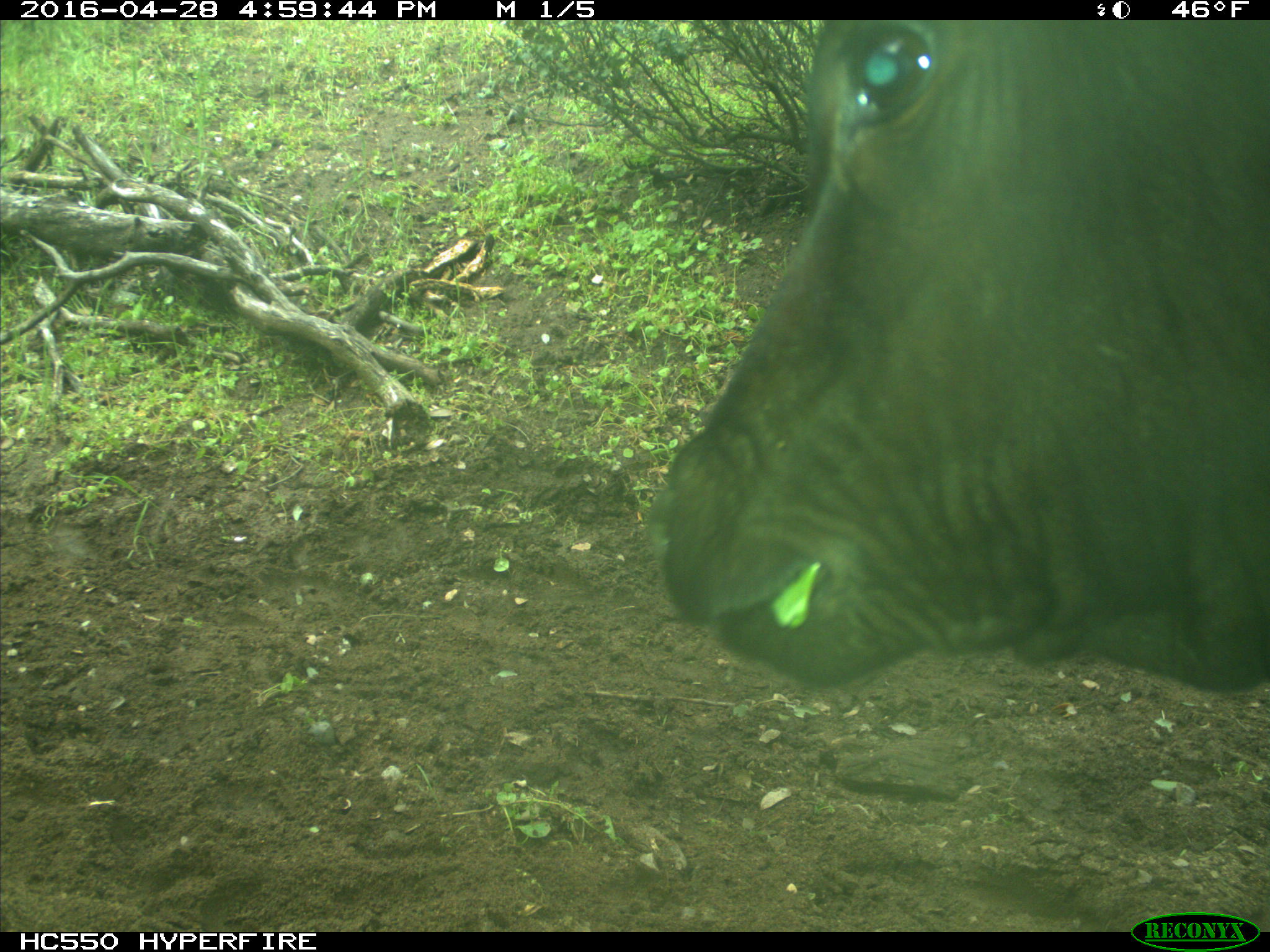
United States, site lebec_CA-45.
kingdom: Animalia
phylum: Chordata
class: Mammalia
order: Artiodactyla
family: Bovidae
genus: Bos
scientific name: Bos taurus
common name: domestic cow